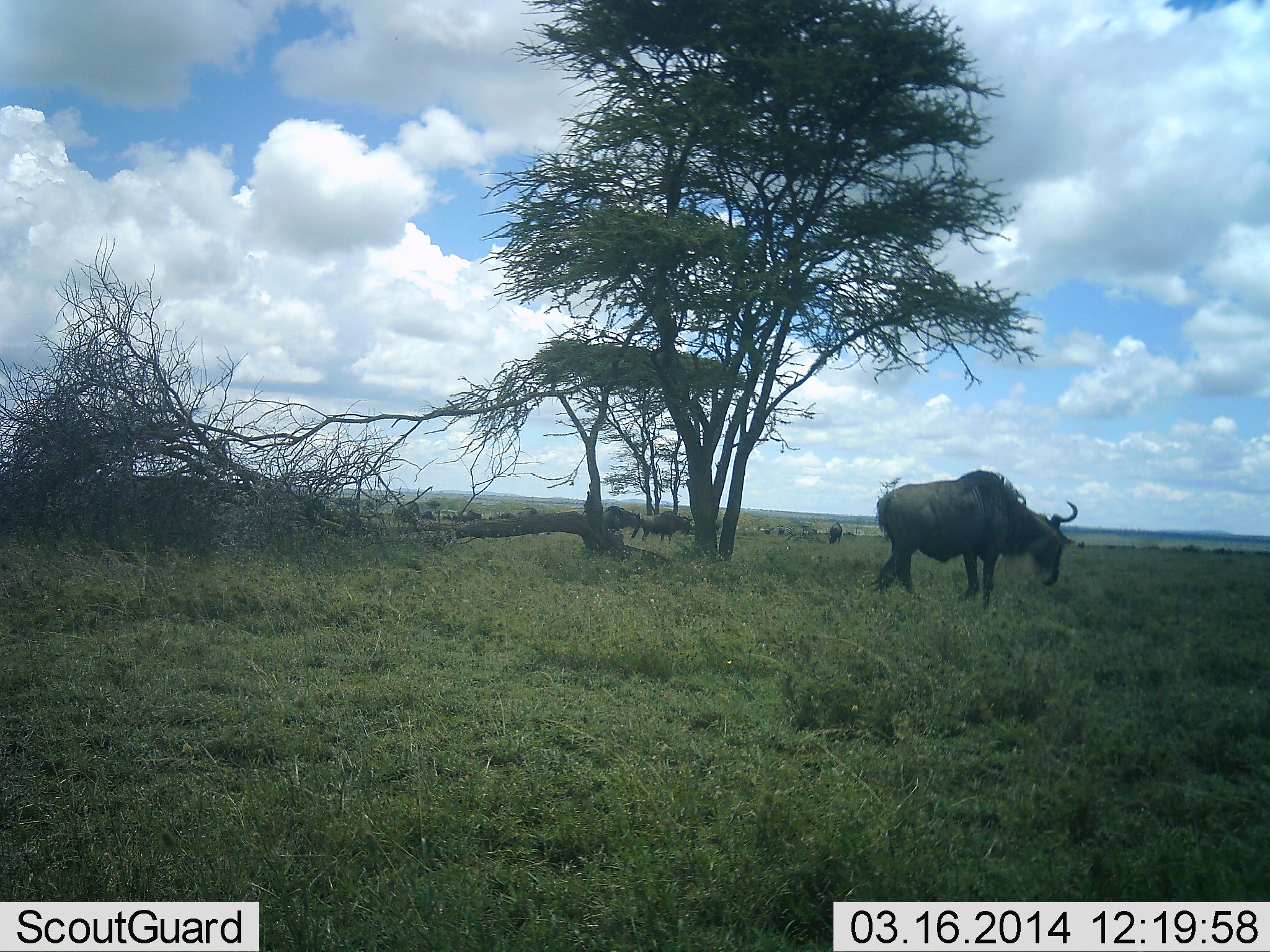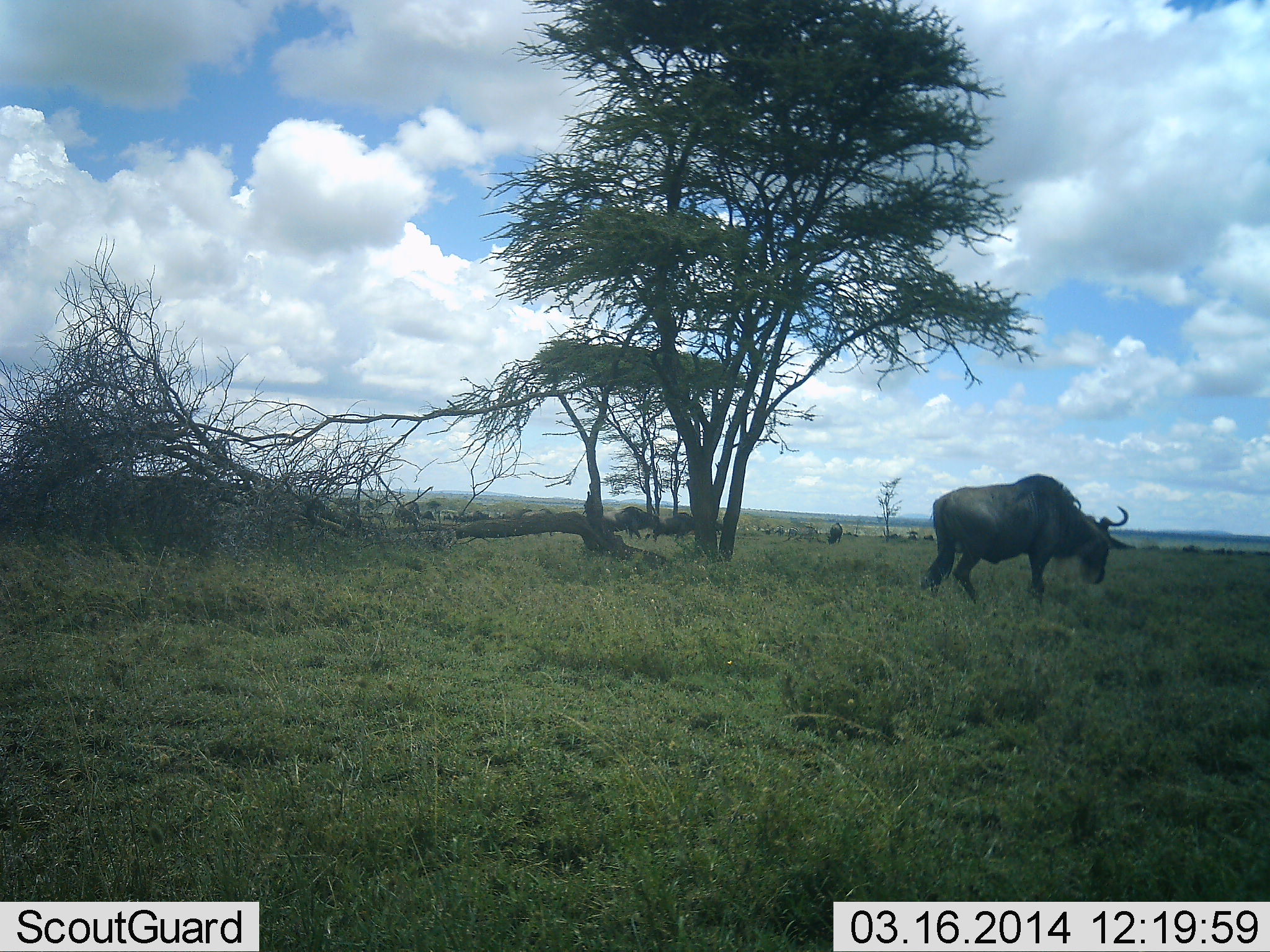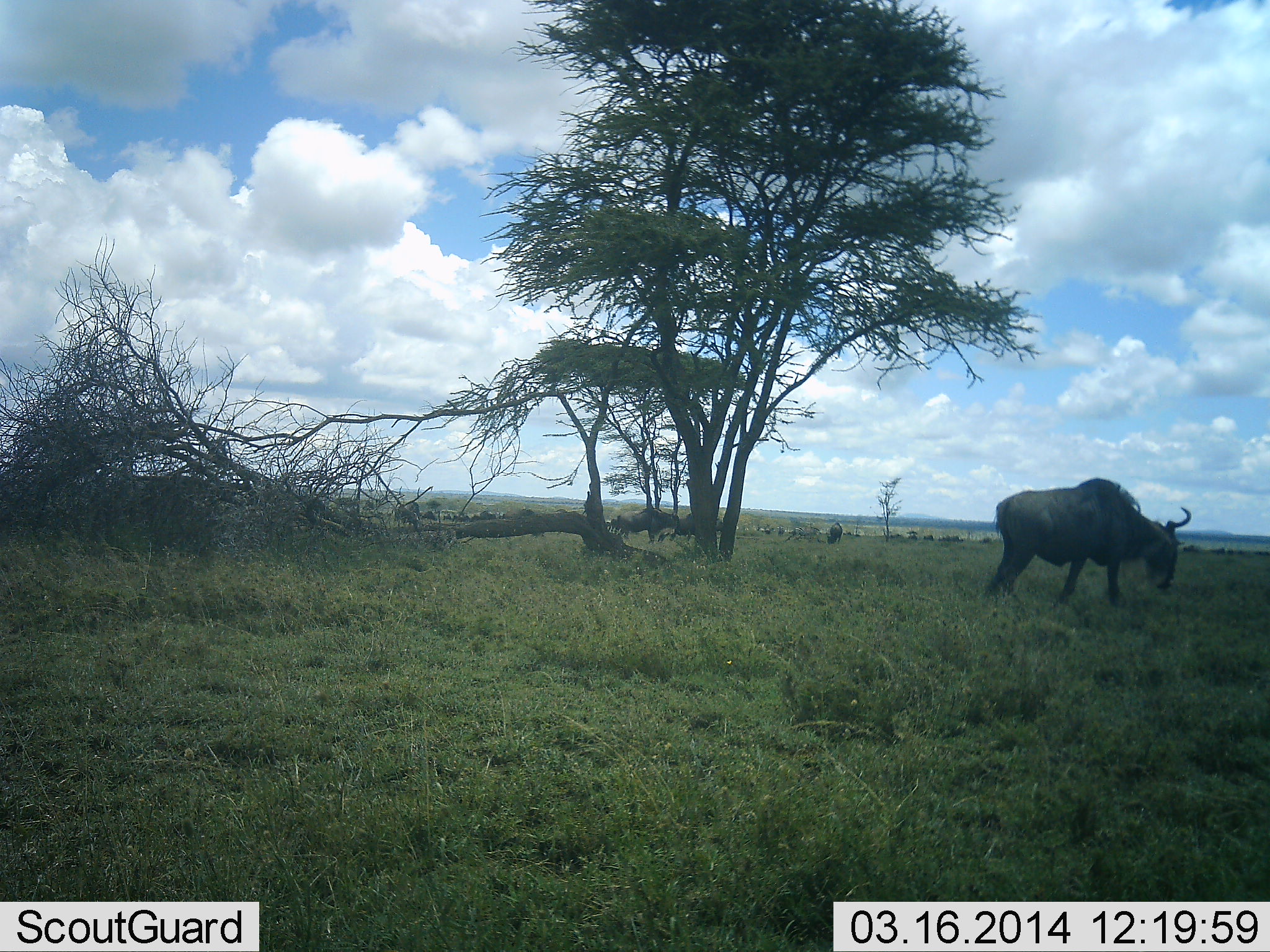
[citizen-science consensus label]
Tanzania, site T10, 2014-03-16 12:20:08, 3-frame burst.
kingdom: Animalia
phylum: Chordata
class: Mammalia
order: Artiodactyla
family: Bovidae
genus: Connochaetes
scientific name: Connochaetes taurinus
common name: blue wildebeest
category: wildebeest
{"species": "wildebeest (blue wildebeest) (Connochaetes taurinus)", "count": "10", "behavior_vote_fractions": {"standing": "10%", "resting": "0%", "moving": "100%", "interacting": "0%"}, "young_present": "0%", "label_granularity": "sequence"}